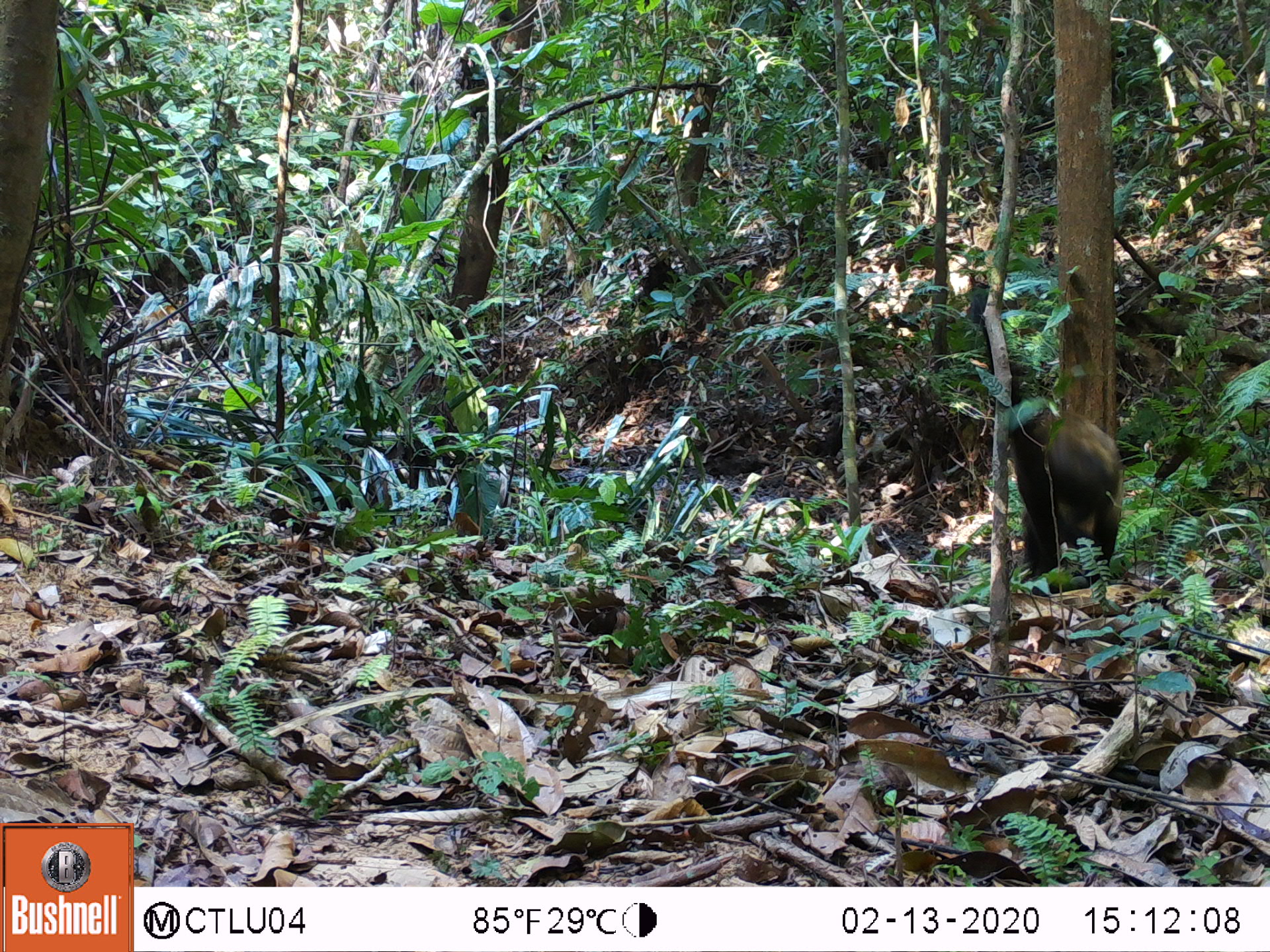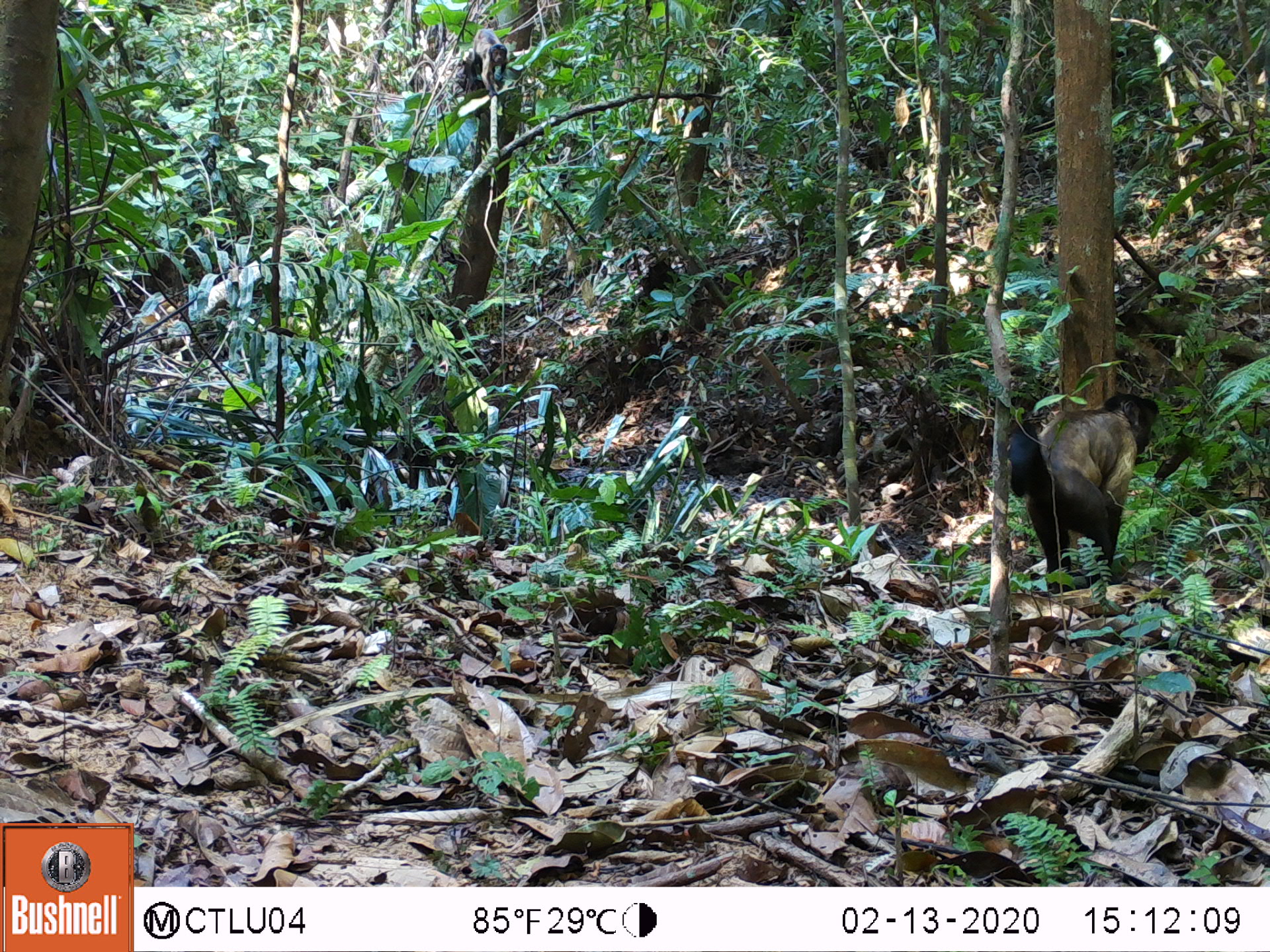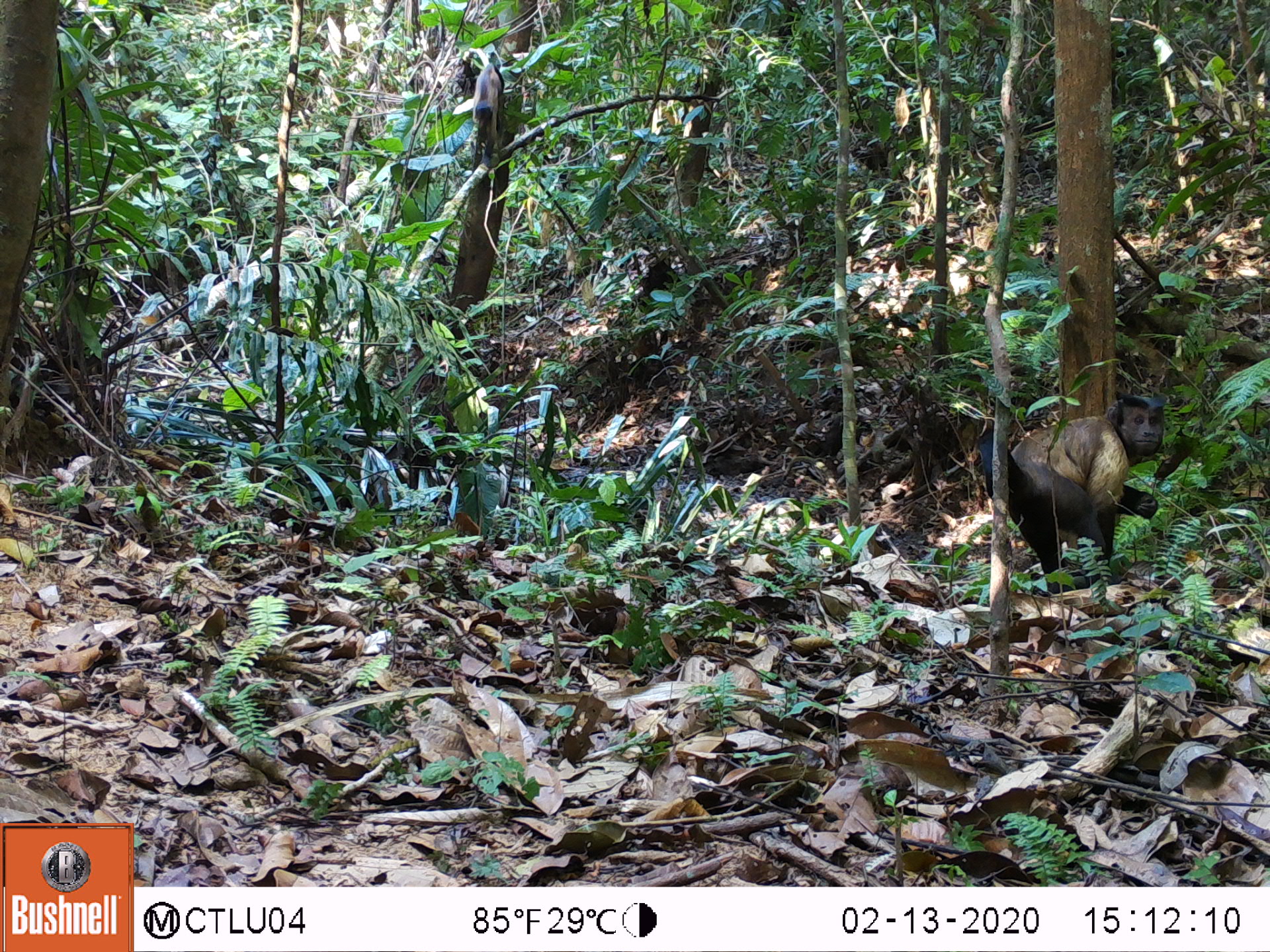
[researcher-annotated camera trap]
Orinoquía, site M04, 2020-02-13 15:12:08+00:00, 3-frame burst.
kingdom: Animalia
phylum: Chordata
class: Mammalia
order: Primates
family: Cebidae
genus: Sapajus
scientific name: Sapajus apella margaritae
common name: margarita island capuchin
Margarita island capuchin (Sapajus apella margaritae).